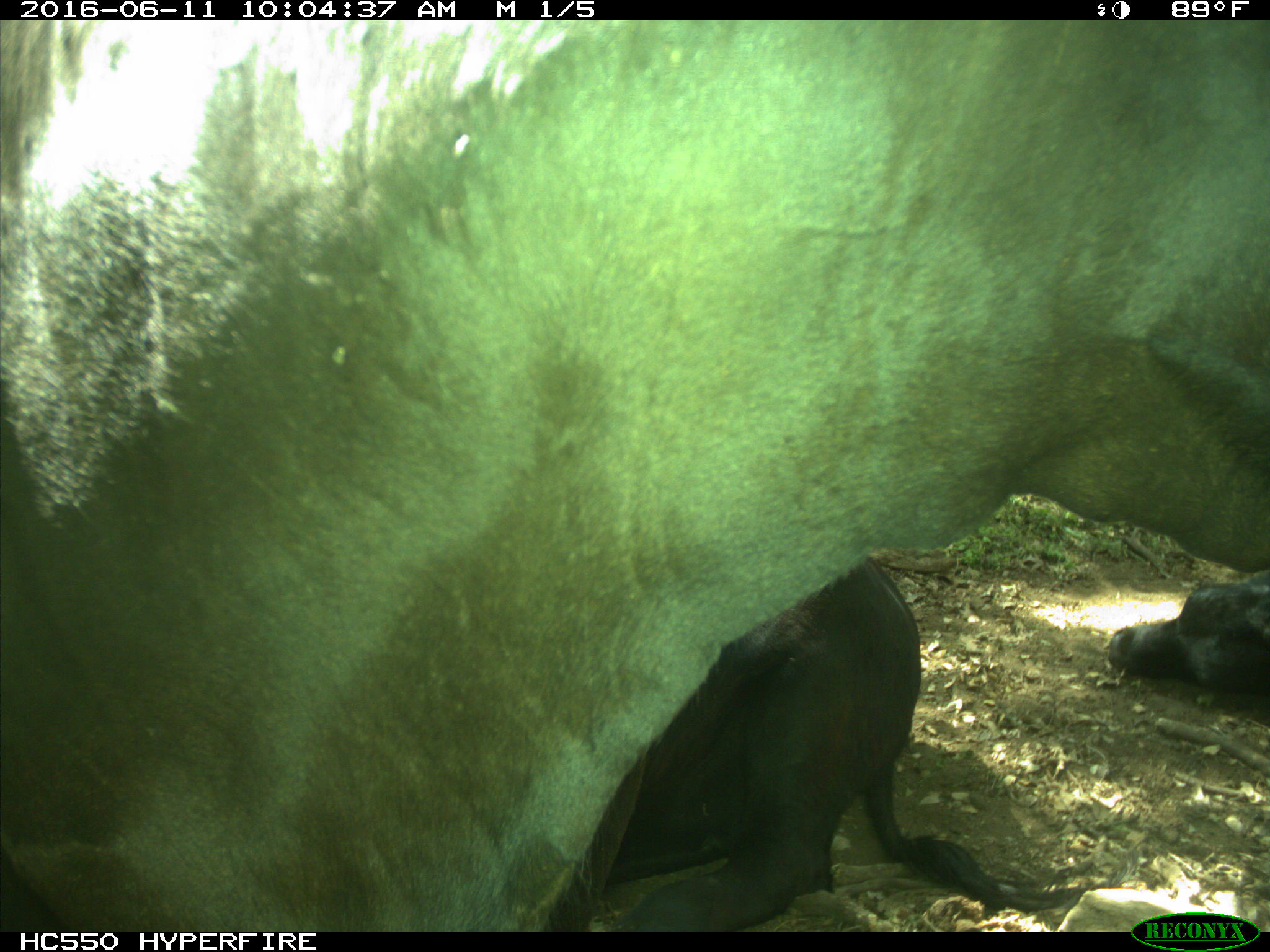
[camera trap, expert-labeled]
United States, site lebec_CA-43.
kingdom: Animalia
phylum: Chordata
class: Mammalia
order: Artiodactyla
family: Bovidae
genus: Bos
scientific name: Bos taurus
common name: domestic cow